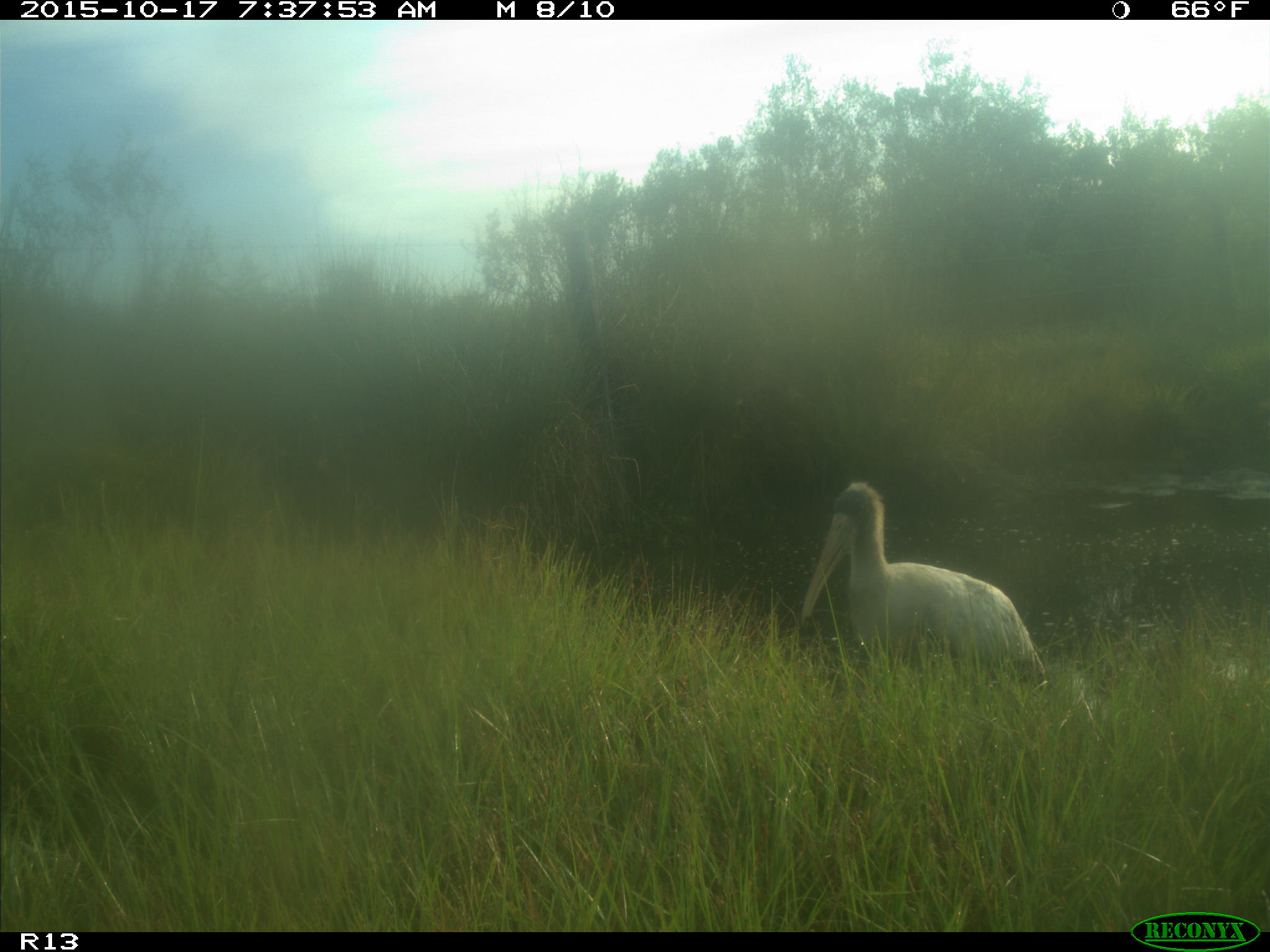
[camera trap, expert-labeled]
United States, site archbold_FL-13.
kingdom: Animalia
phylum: Chordata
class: Aves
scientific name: Aves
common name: birds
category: unidentified bird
Unidentified bird (birds) (Aves).